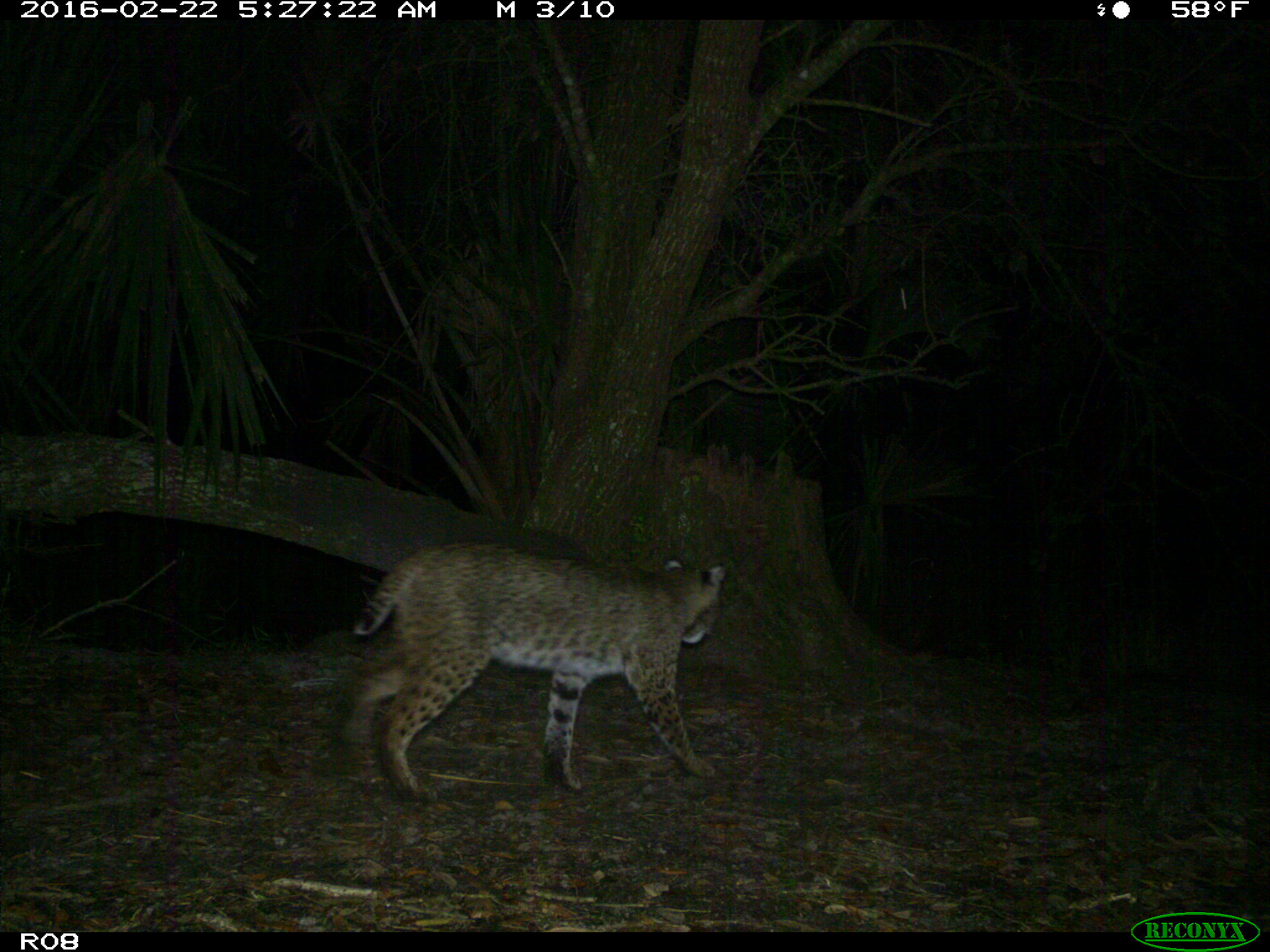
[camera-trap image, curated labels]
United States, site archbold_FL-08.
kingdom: Animalia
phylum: Chordata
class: Mammalia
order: Carnivora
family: Felidae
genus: Lynx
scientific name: Lynx rufus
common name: bobcat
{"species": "Lynx rufus (bobcat)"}